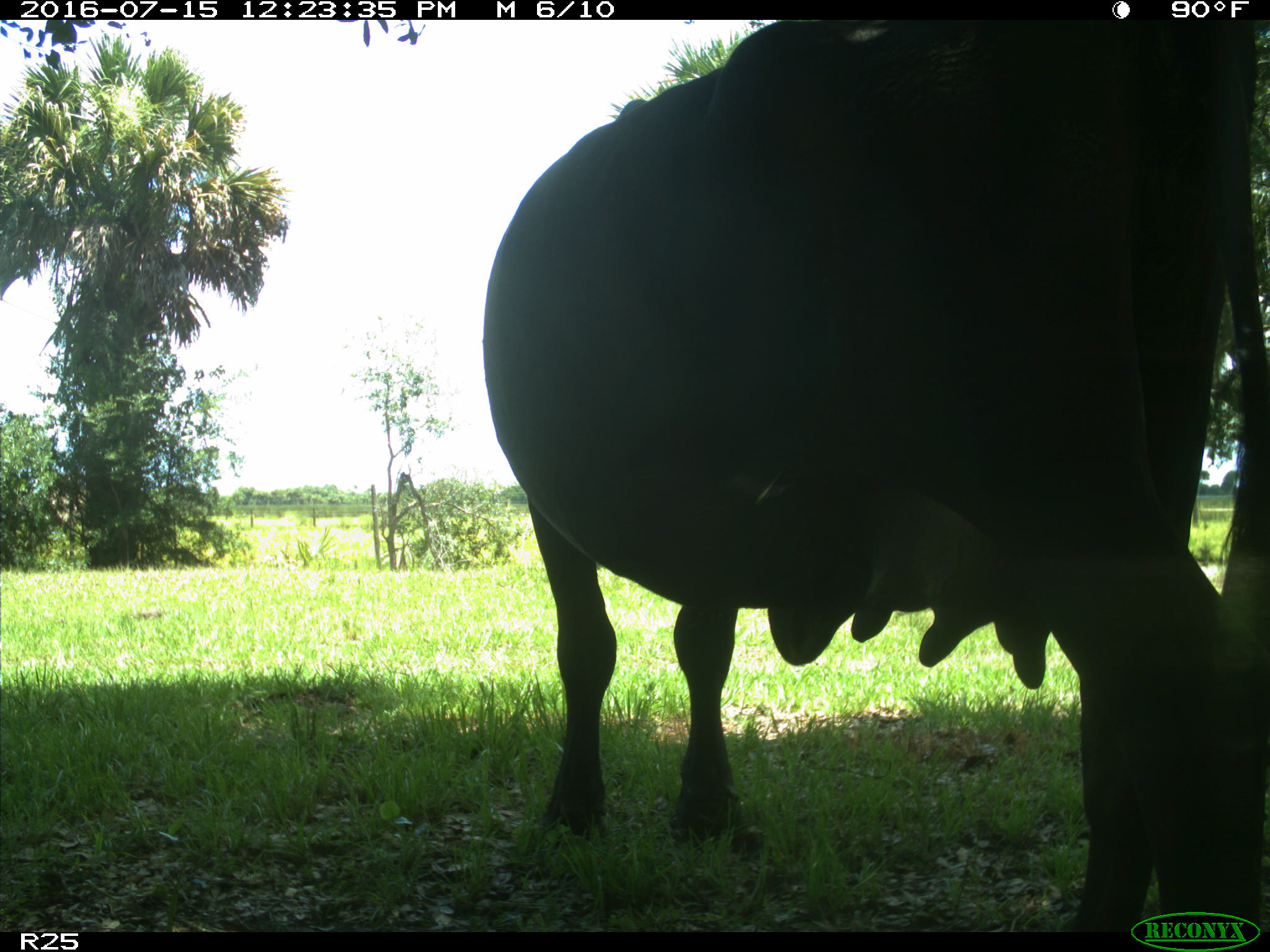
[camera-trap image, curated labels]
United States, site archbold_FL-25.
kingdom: Animalia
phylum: Chordata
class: Mammalia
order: Artiodactyla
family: Bovidae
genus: Bos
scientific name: Bos taurus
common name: domestic cow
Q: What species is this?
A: Bos taurus (domestic cow).